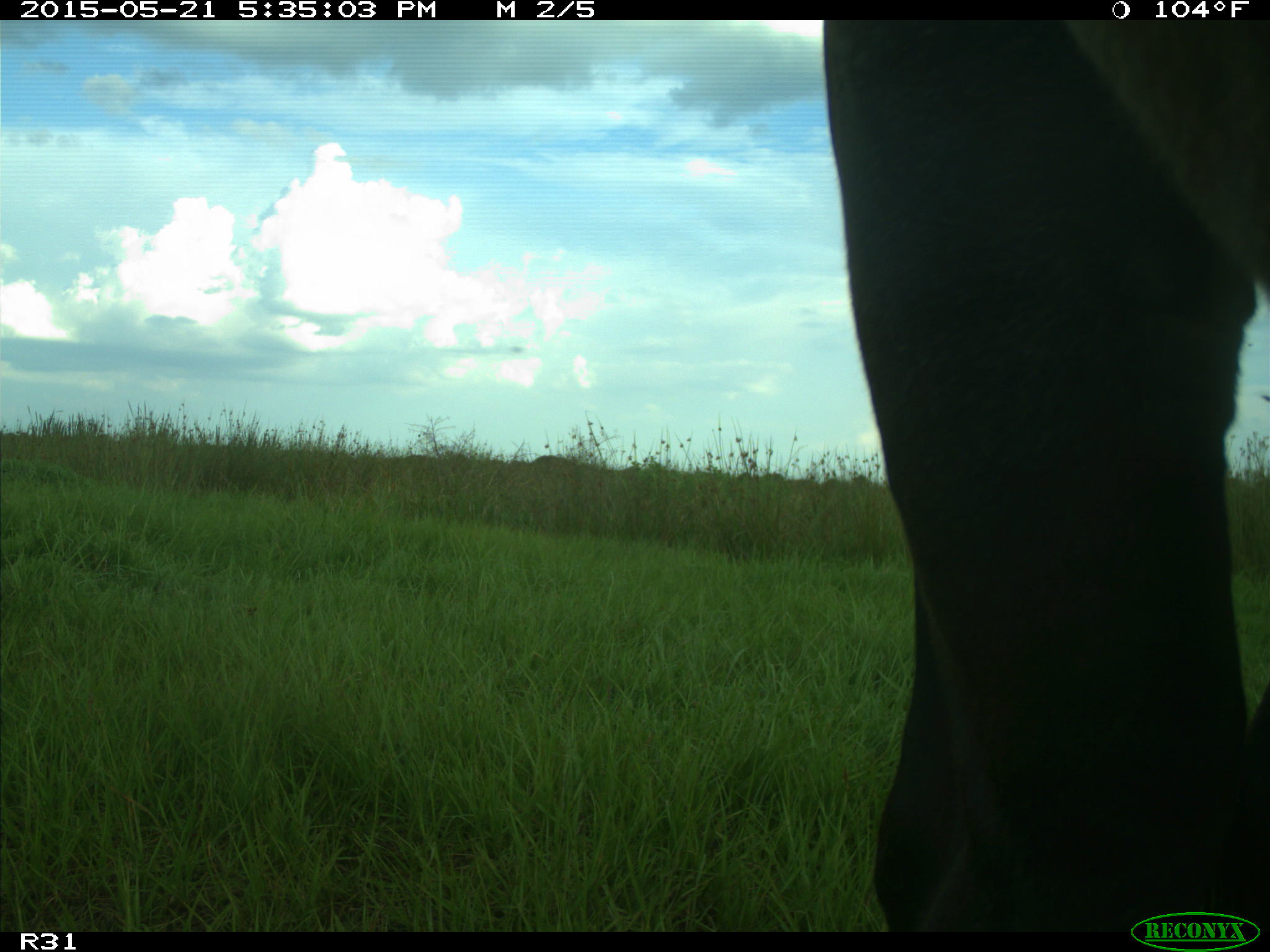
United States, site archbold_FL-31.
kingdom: Animalia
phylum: Chordata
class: Mammalia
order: Artiodactyla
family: Bovidae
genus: Bos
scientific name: Bos taurus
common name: domestic cow